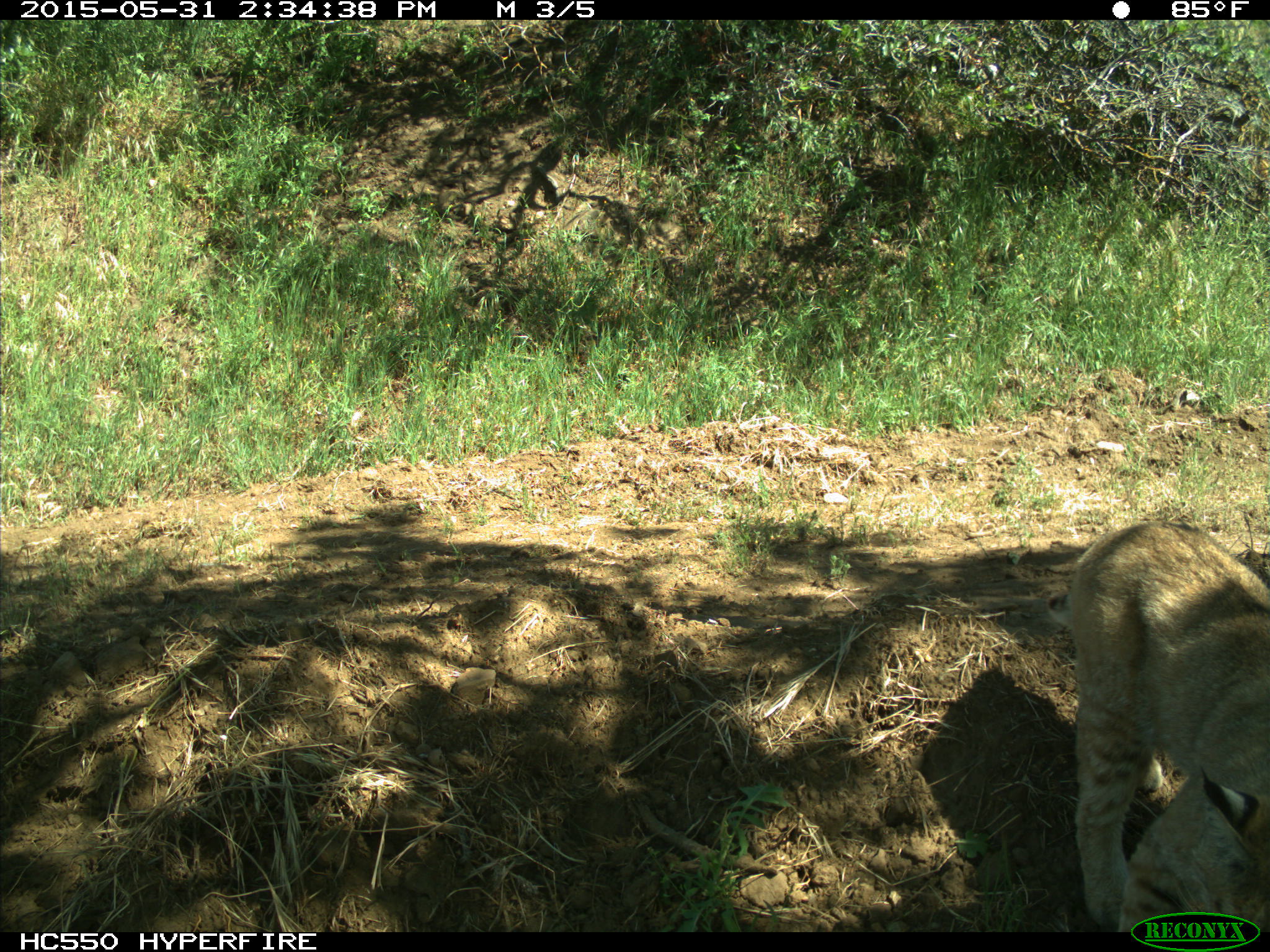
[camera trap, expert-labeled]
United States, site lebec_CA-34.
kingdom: Animalia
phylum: Chordata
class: Mammalia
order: Carnivora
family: Felidae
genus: Lynx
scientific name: Lynx rufus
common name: bobcat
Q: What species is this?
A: Lynx rufus (bobcat).